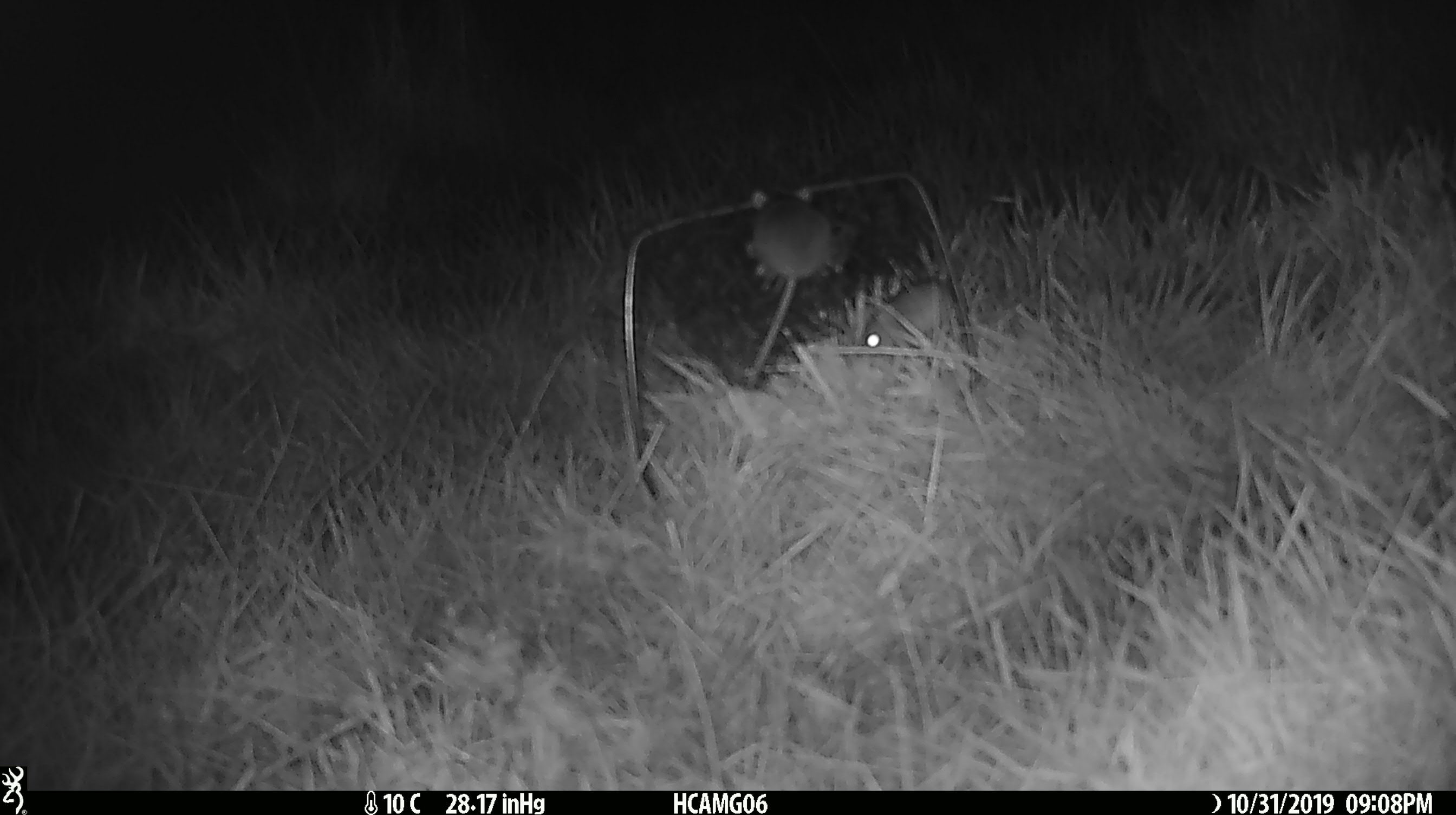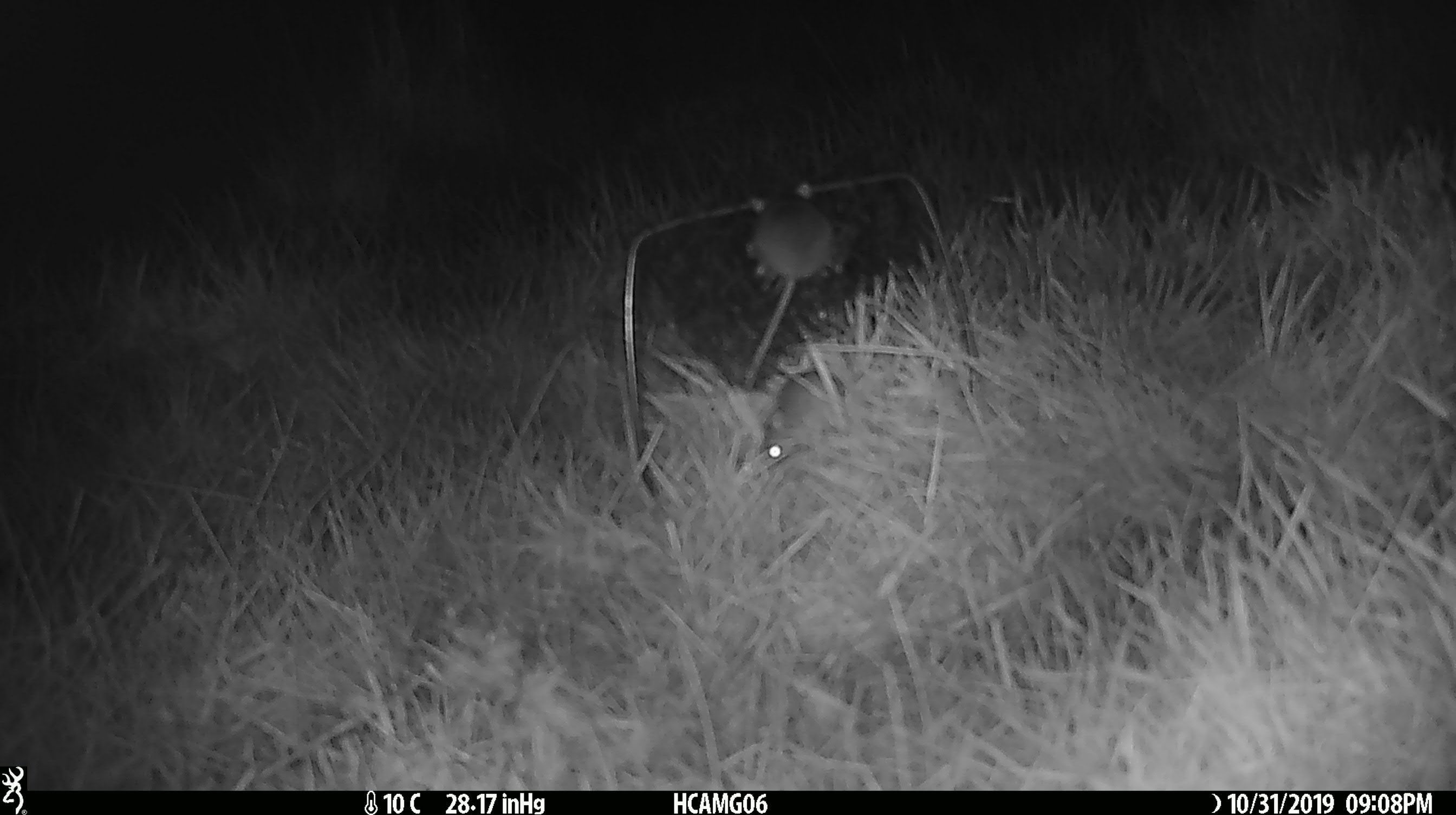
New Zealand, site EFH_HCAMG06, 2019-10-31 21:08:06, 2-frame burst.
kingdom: Animalia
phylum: Chordata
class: Mammalia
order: Rodentia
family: Muridae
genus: Mus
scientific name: Mus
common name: mouse